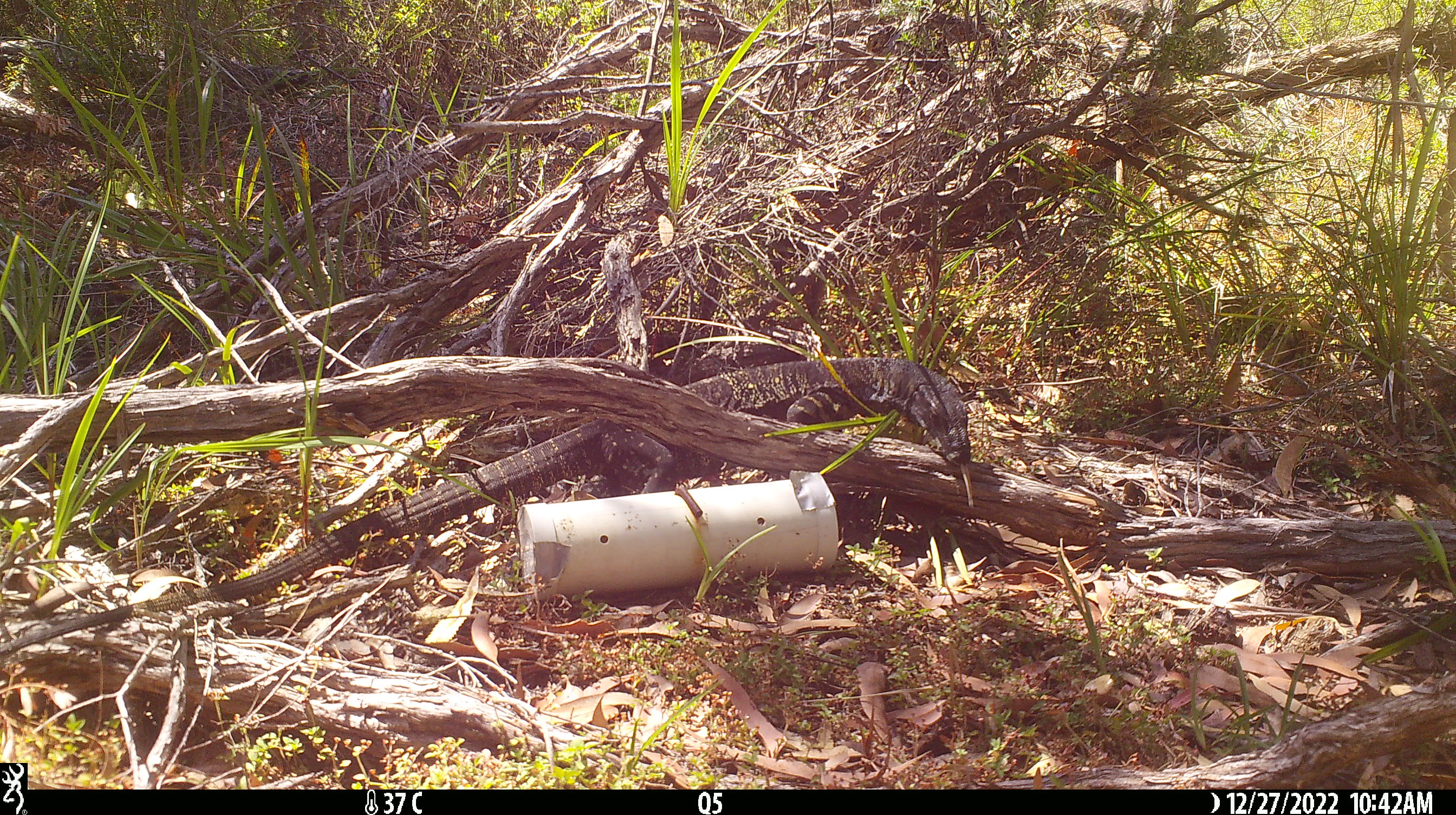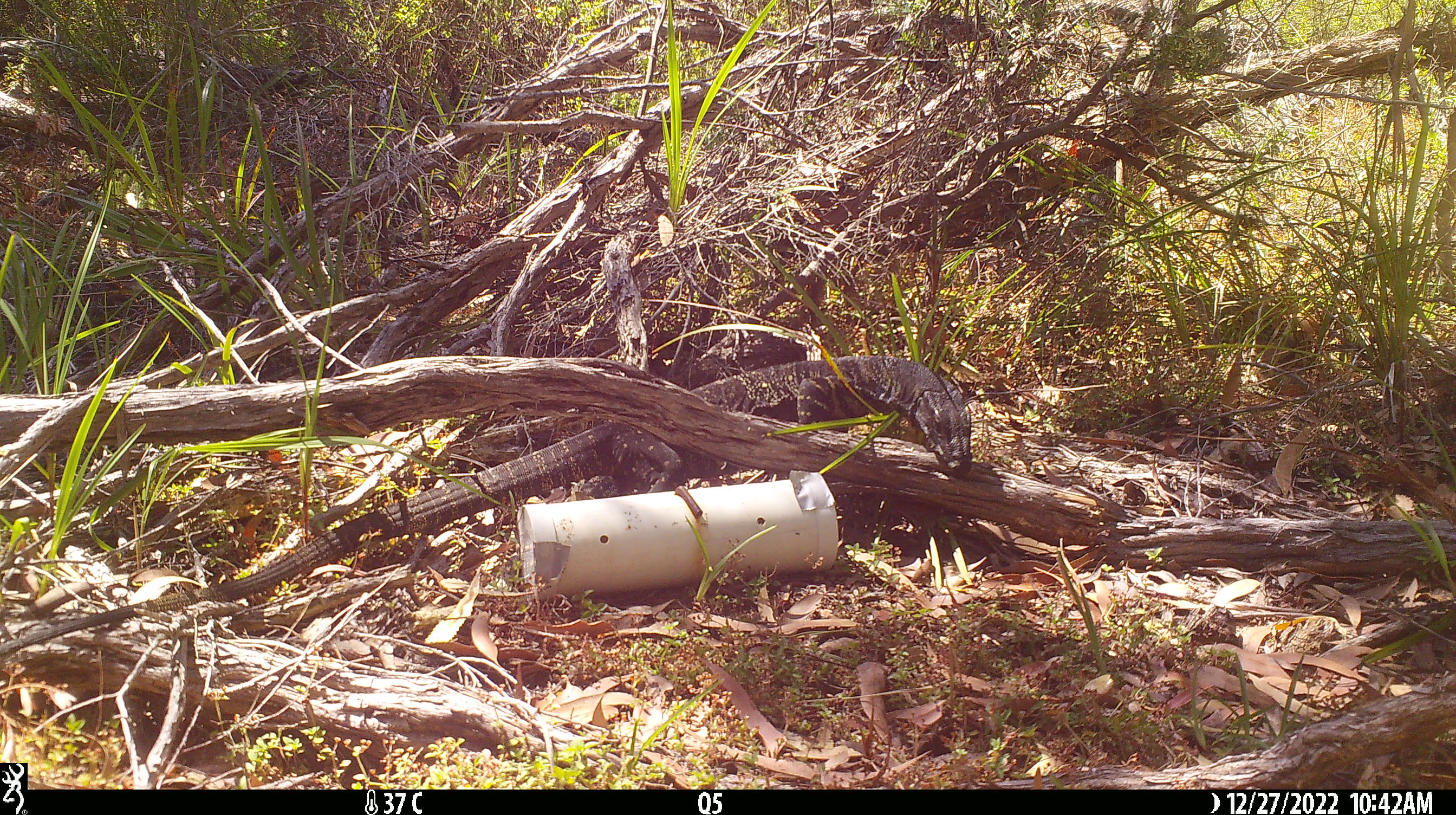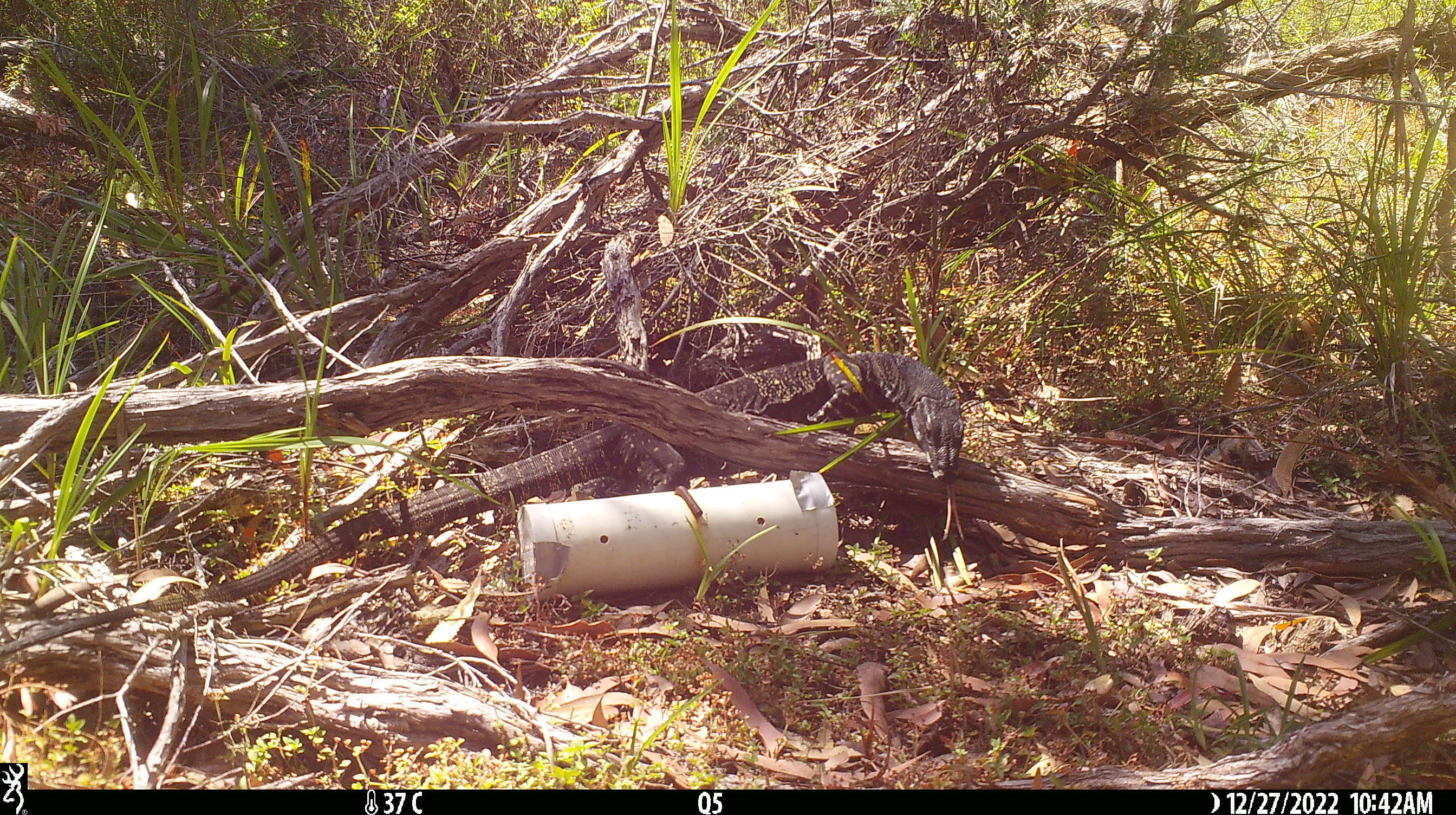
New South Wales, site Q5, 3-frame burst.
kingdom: Animalia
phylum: Chordata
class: Reptilia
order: Squamata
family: Varanidae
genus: Varanus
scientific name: Varanus varius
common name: lace monitor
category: goanna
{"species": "goanna (lace monitor) (Varanus varius)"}